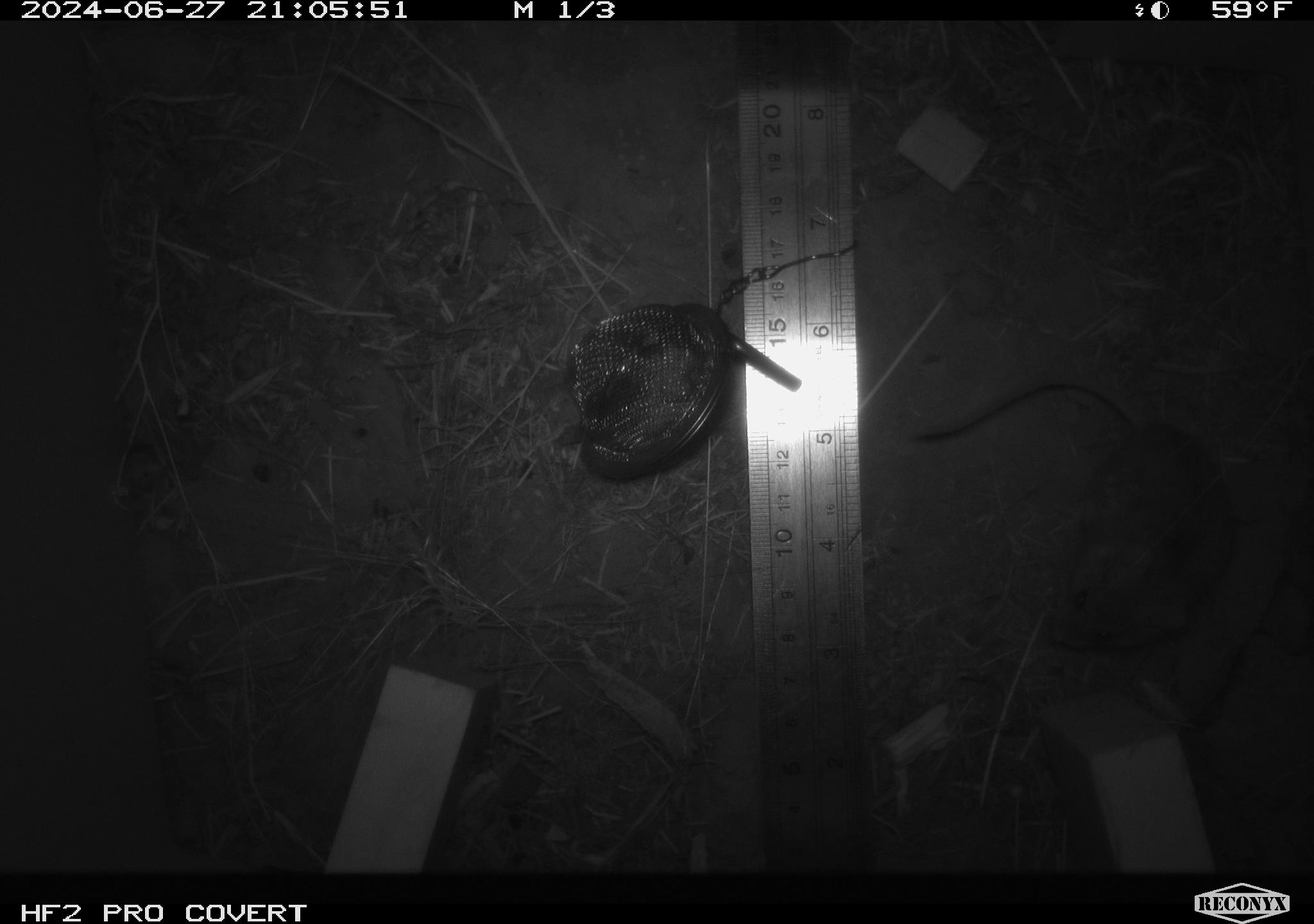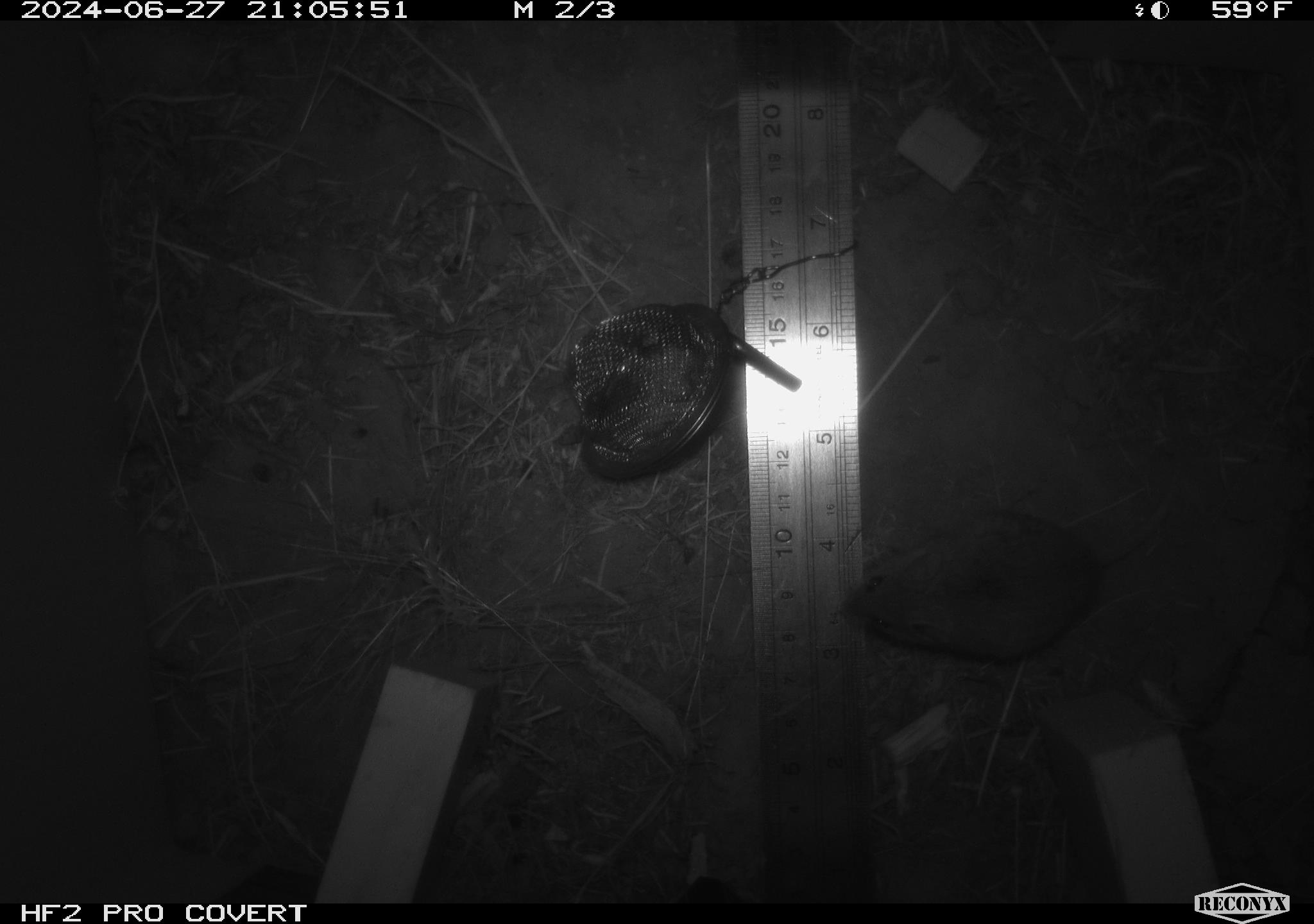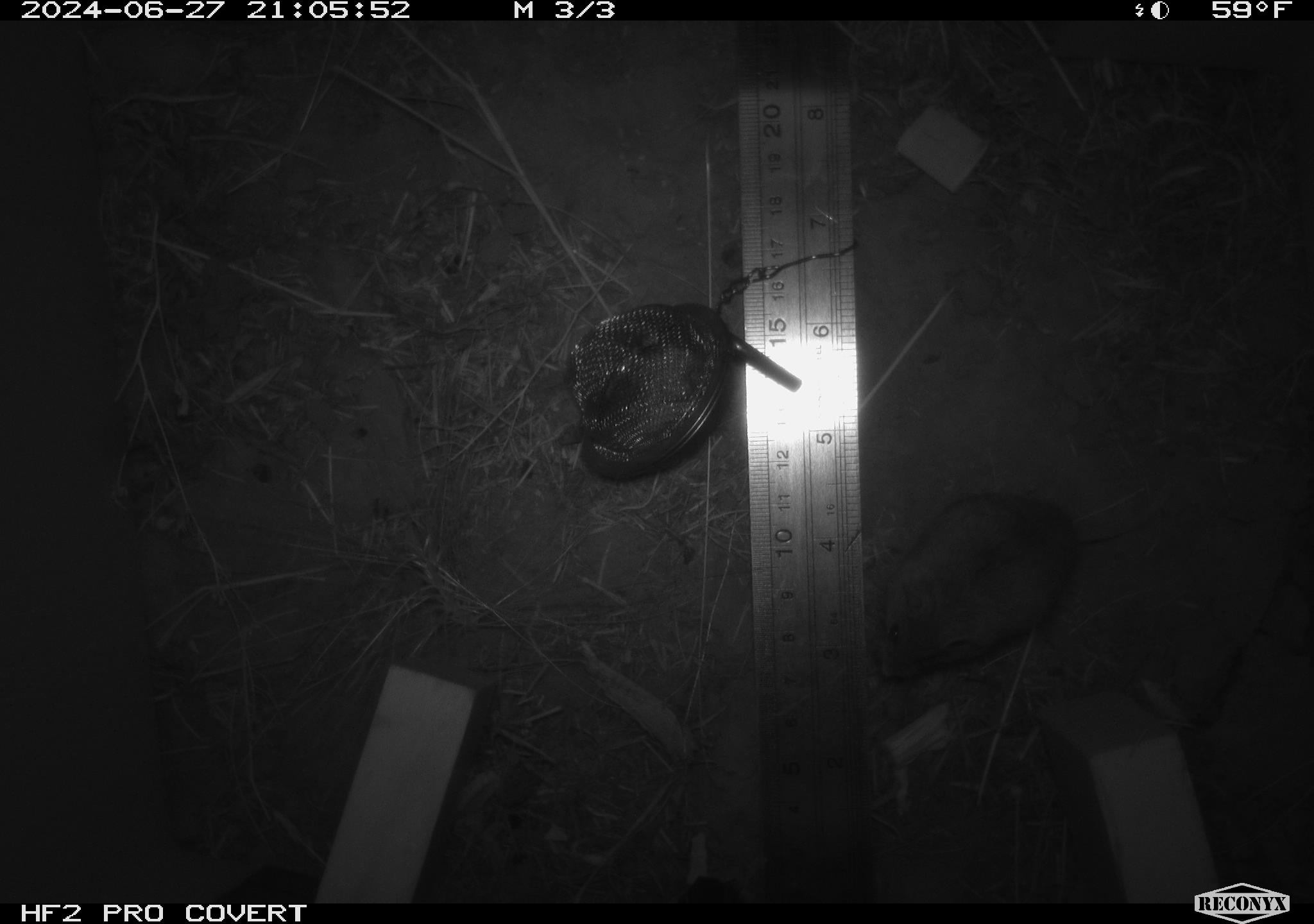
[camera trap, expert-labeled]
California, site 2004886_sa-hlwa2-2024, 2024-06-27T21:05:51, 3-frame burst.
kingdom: Animalia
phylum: Chordata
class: Mammalia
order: Rodentia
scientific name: Rodentia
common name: mouse species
Mouse species (Rodentia).